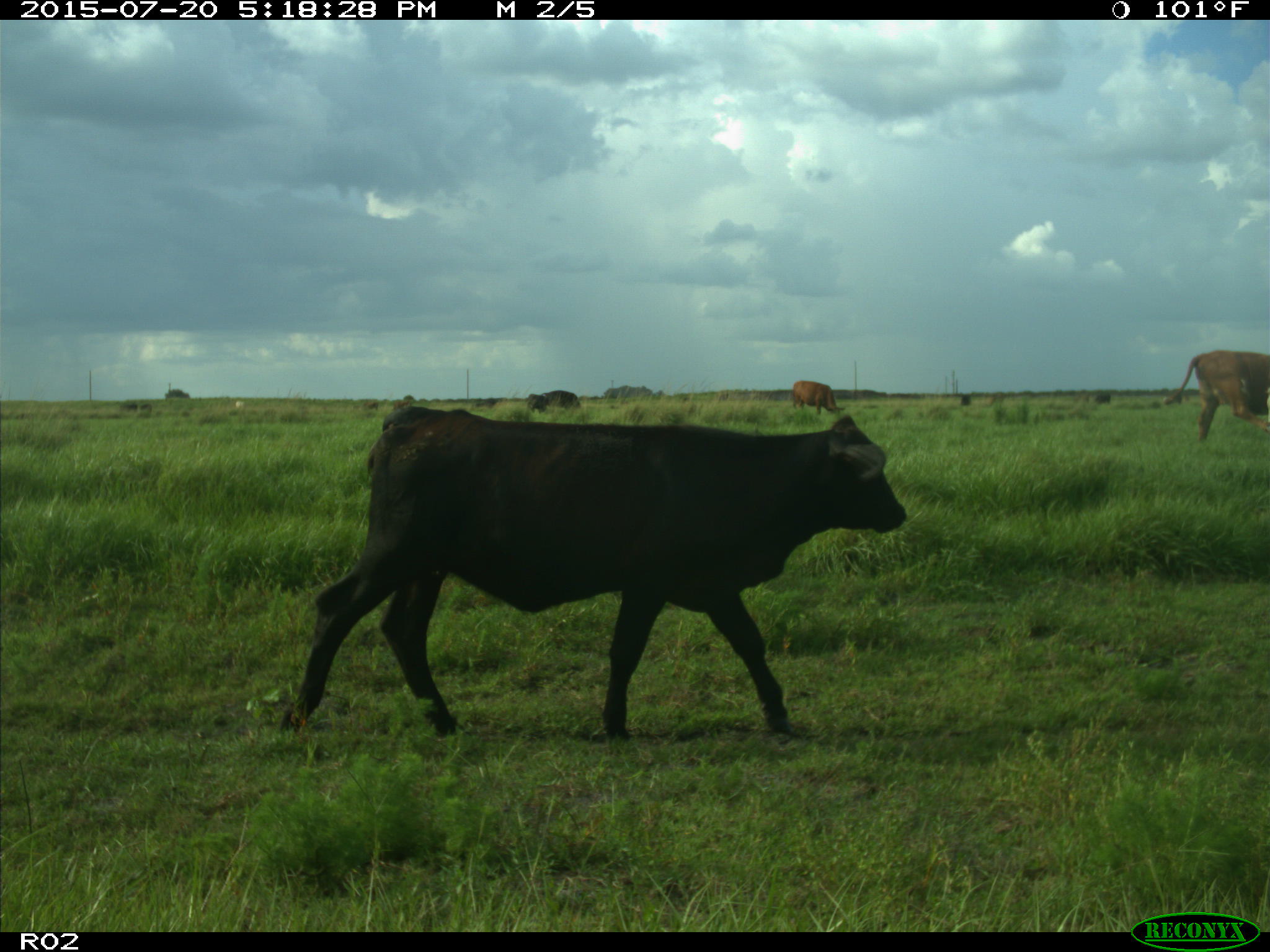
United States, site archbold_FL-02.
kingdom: Animalia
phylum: Chordata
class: Mammalia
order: Artiodactyla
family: Bovidae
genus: Bos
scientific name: Bos taurus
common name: domestic cow